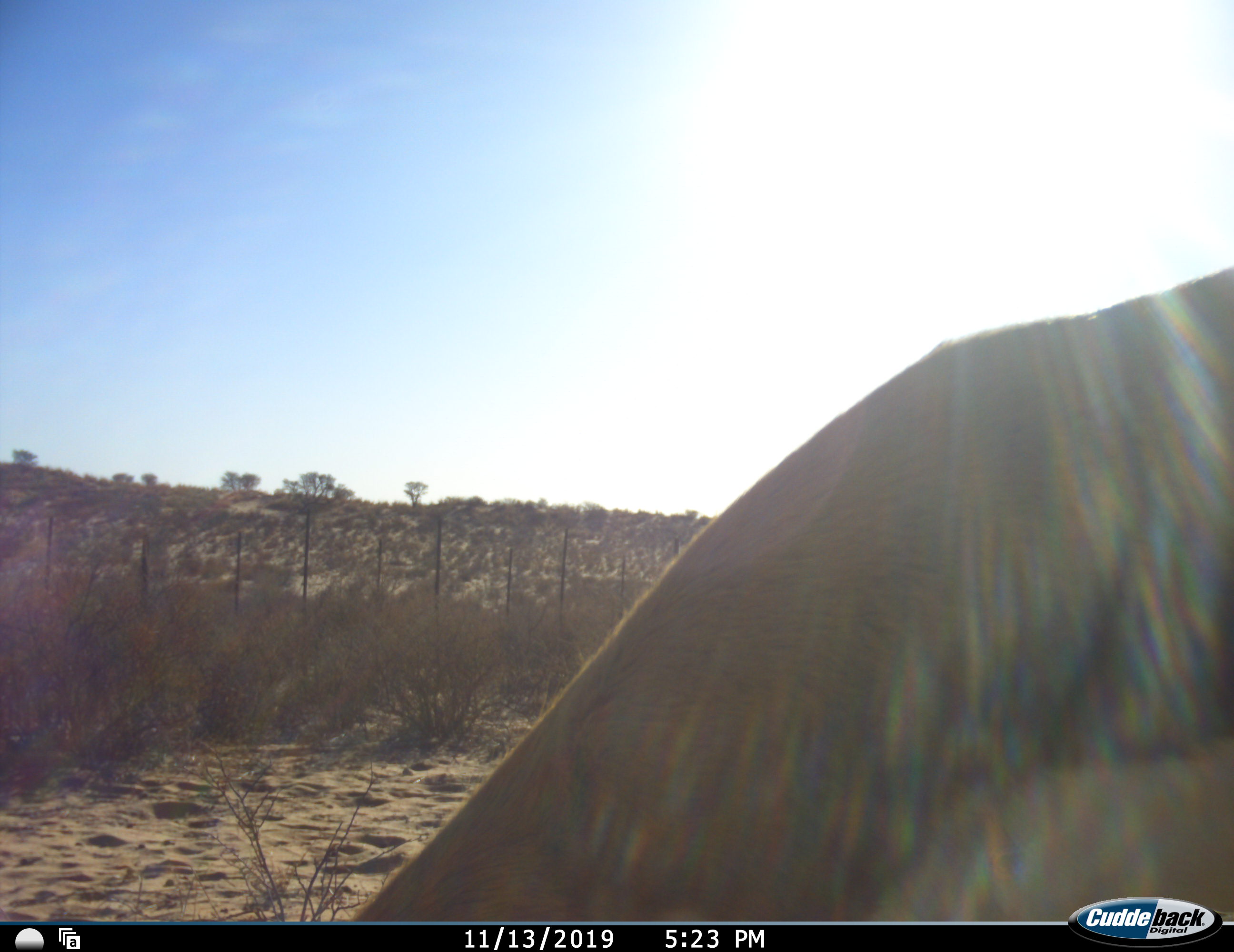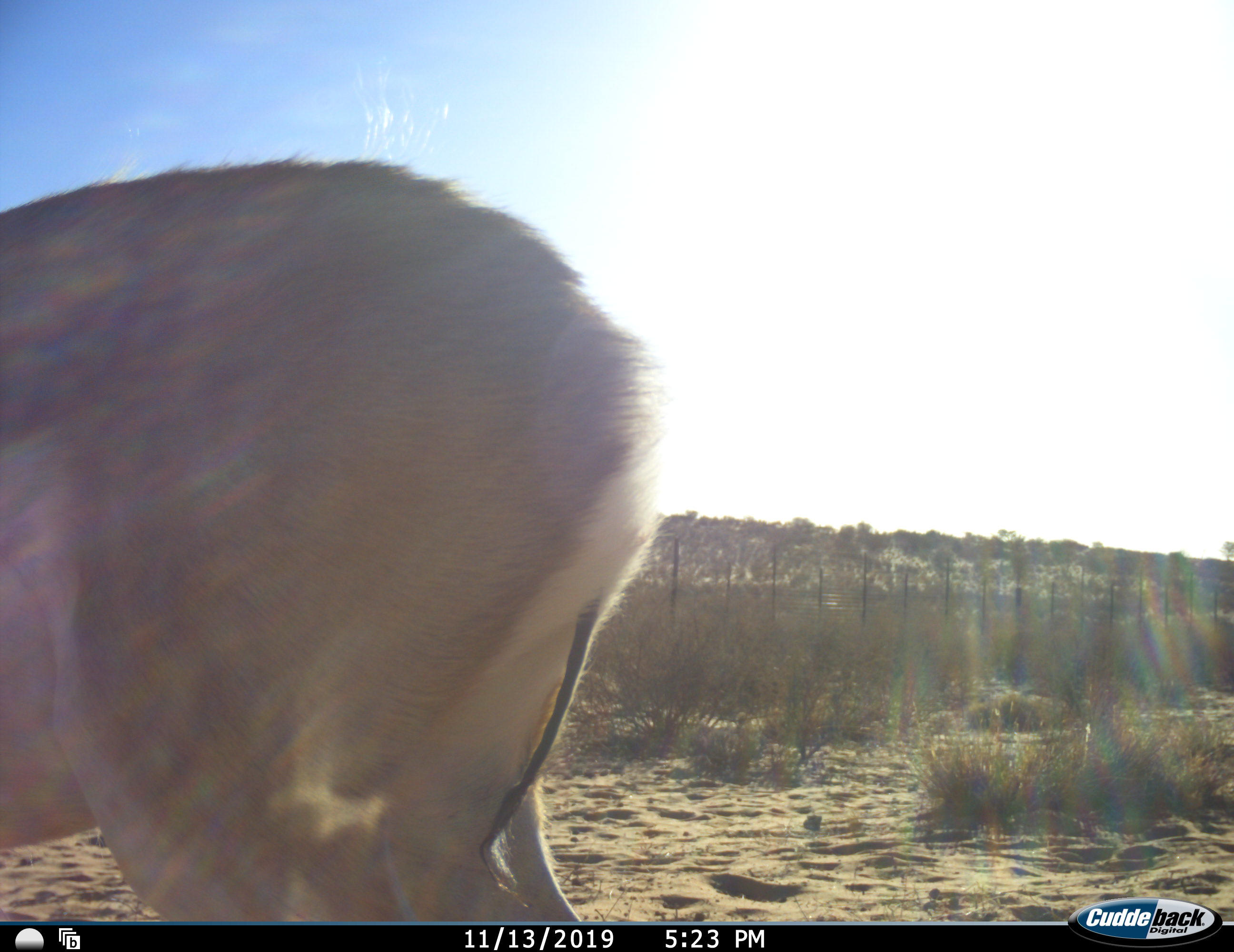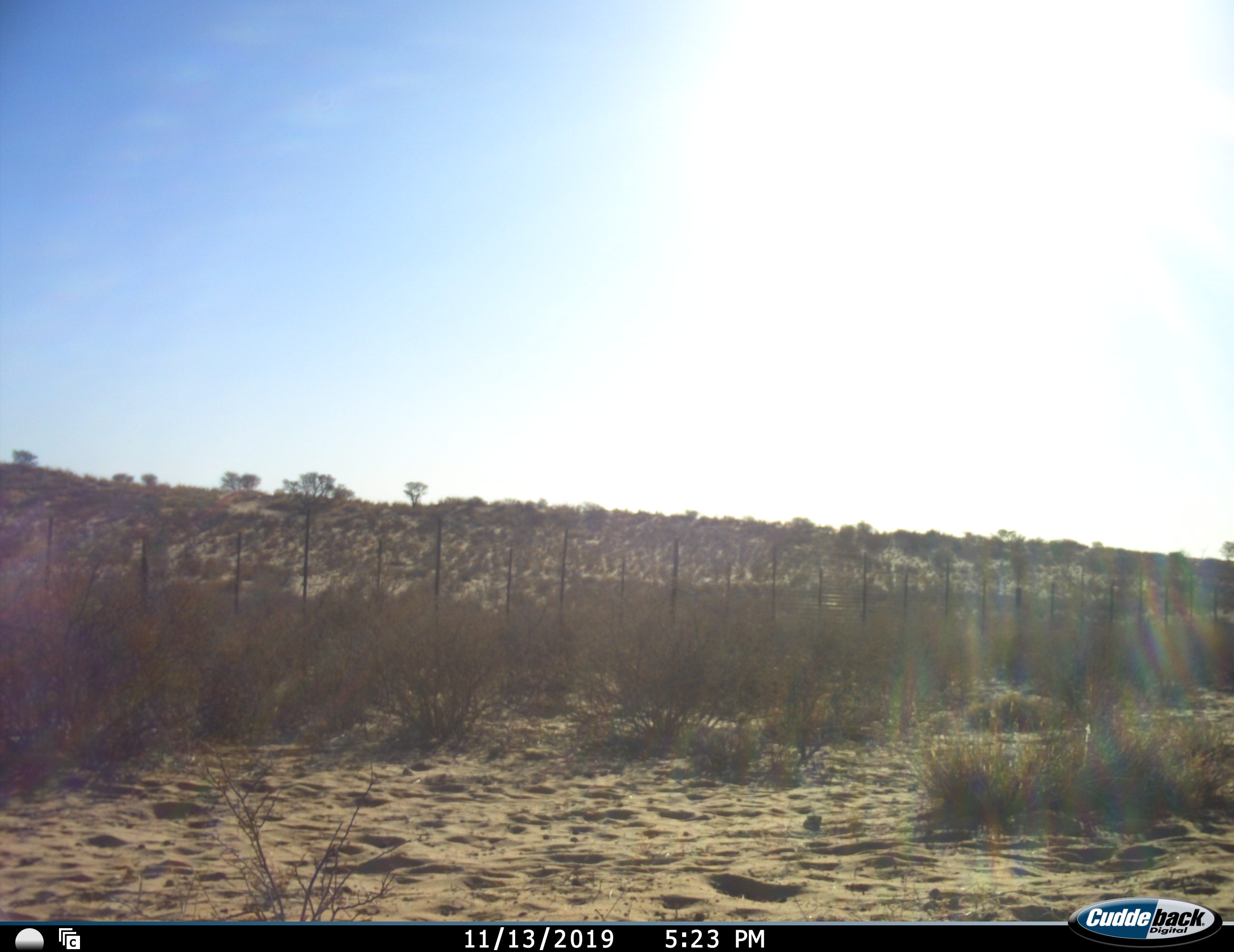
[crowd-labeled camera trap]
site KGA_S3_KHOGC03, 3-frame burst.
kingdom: Animalia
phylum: Chordata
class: Mammalia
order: Artiodactyla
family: Bovidae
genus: Antidorcas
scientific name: Antidorcas marsupialis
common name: springbok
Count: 1.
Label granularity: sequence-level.